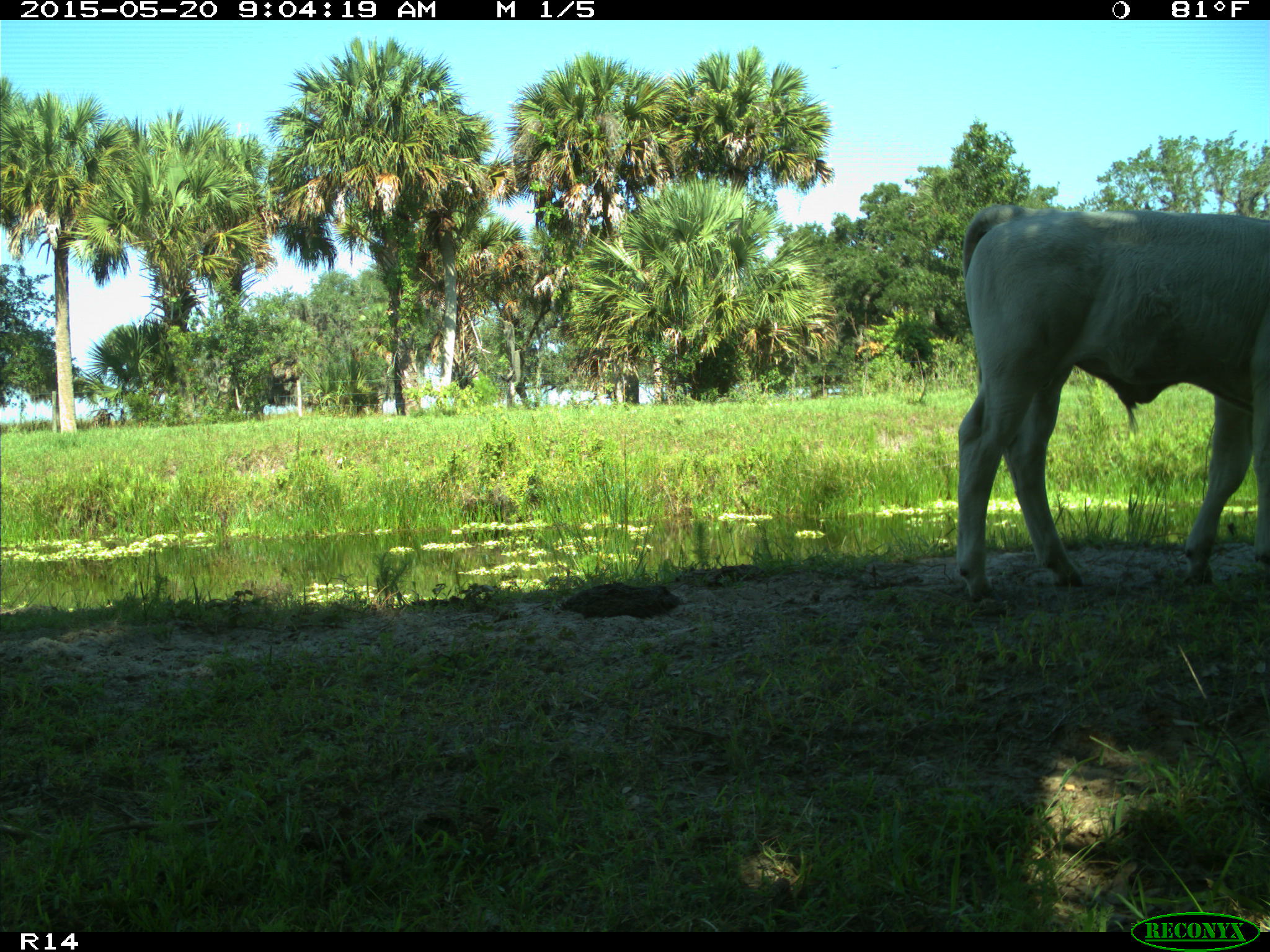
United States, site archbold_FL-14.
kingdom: Animalia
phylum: Chordata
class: Mammalia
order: Artiodactyla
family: Bovidae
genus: Bos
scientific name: Bos taurus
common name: domestic cow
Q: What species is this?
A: Bos taurus (domestic cow).